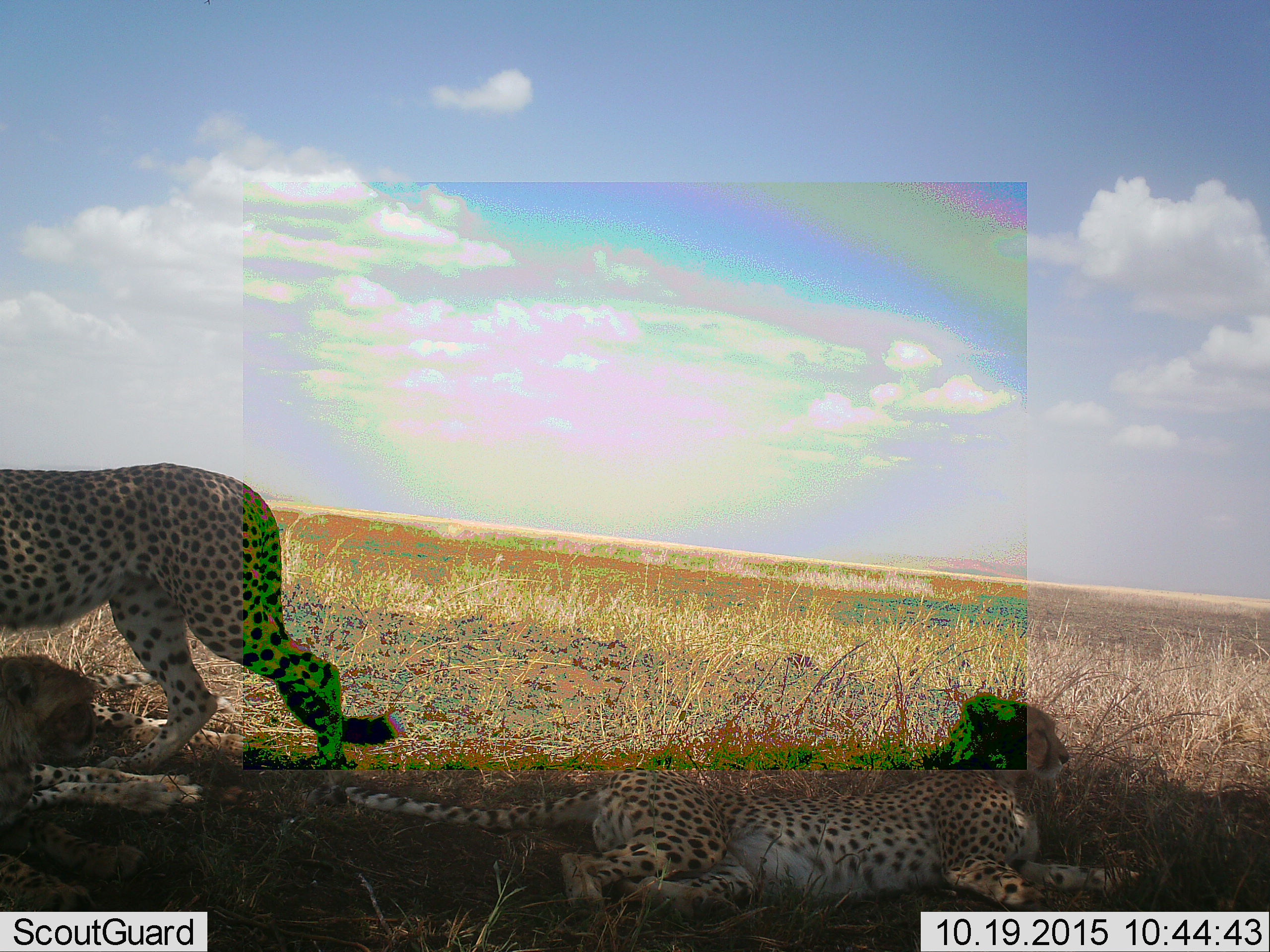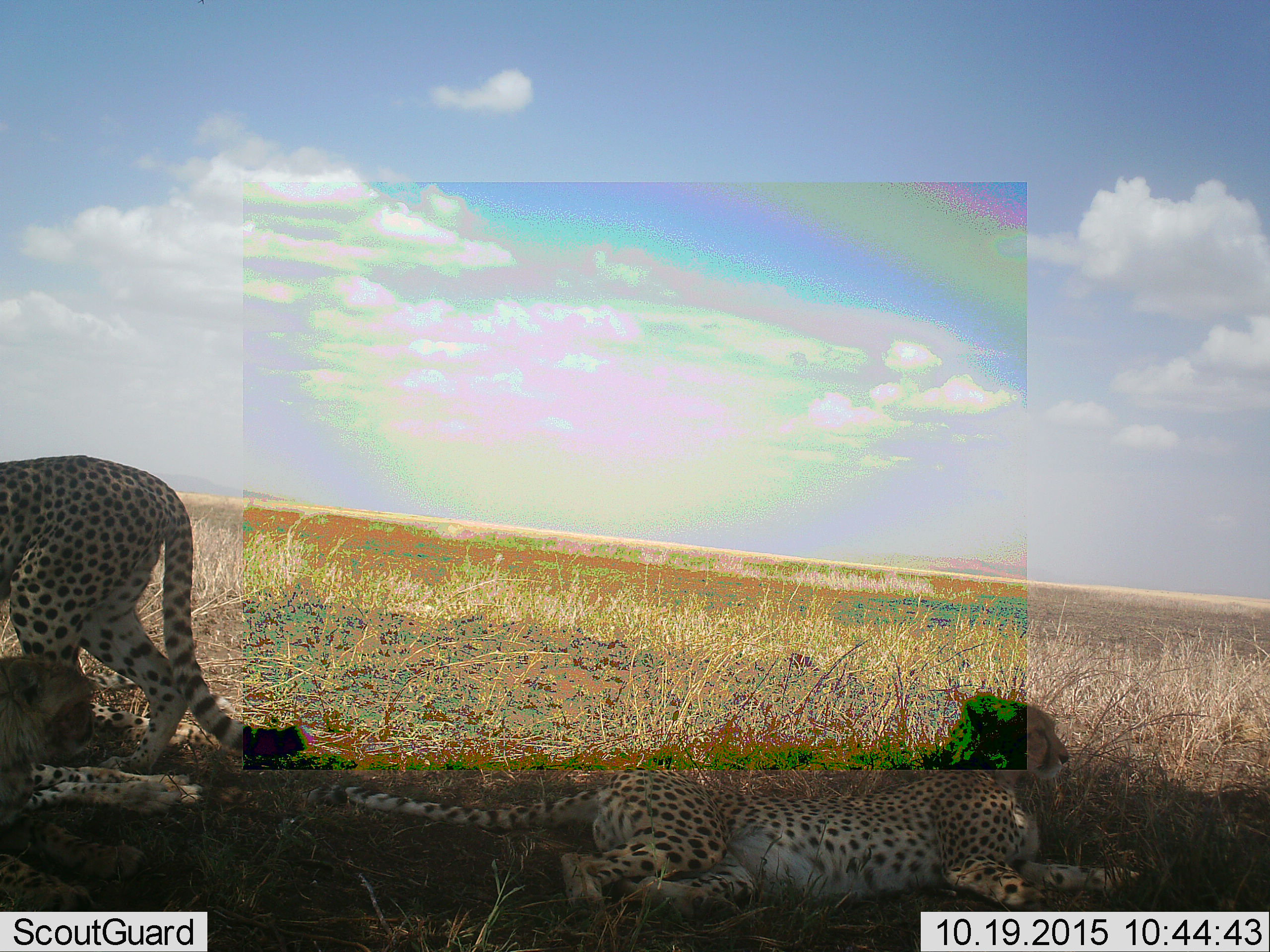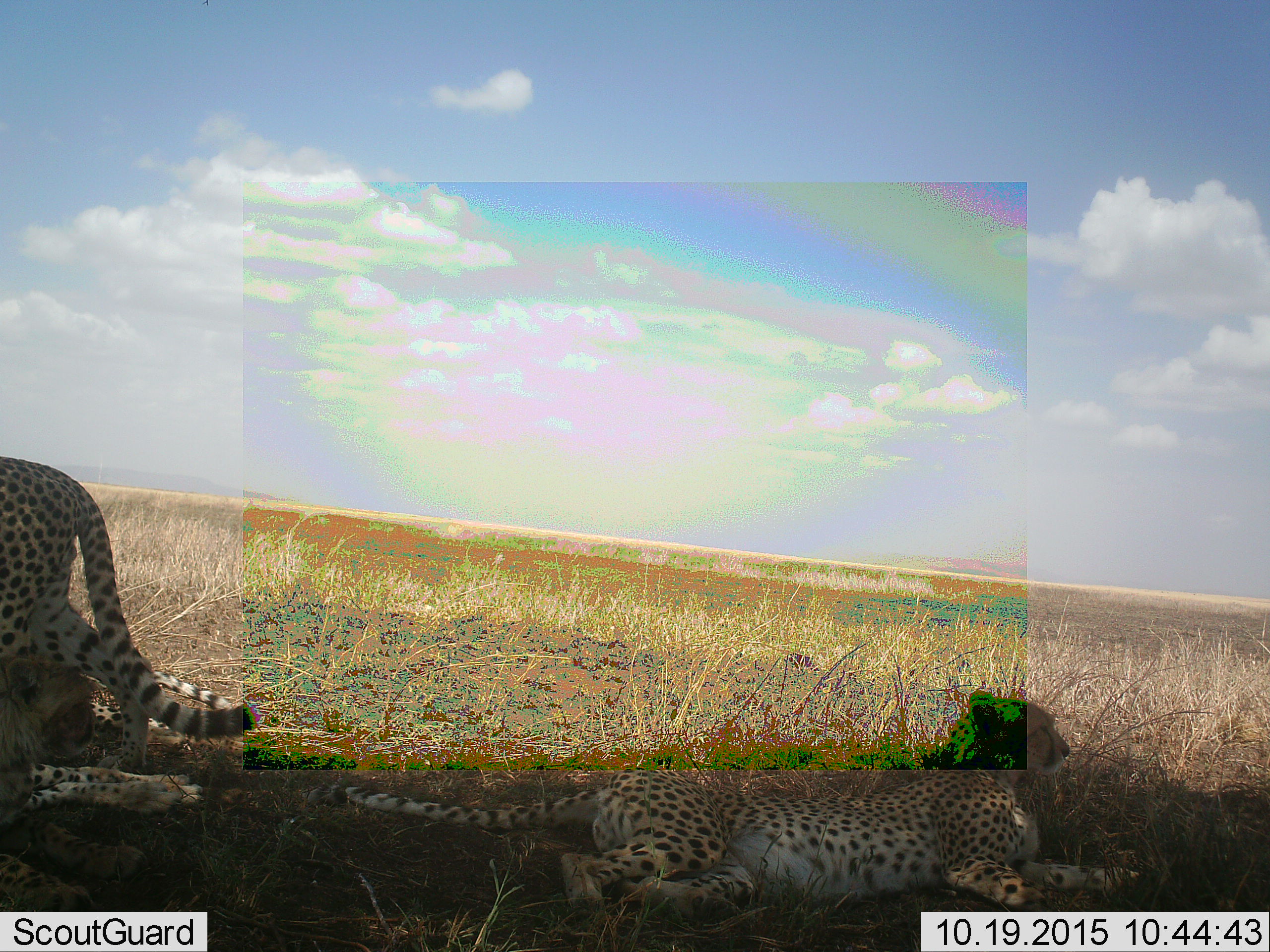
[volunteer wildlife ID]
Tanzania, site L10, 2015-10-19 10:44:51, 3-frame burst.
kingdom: Animalia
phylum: Chordata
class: Mammalia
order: Carnivora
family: Felidae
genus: Acinonyx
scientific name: Acinonyx jubatus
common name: cheetah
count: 3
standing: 44%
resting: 89%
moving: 89%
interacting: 33%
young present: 11%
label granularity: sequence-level